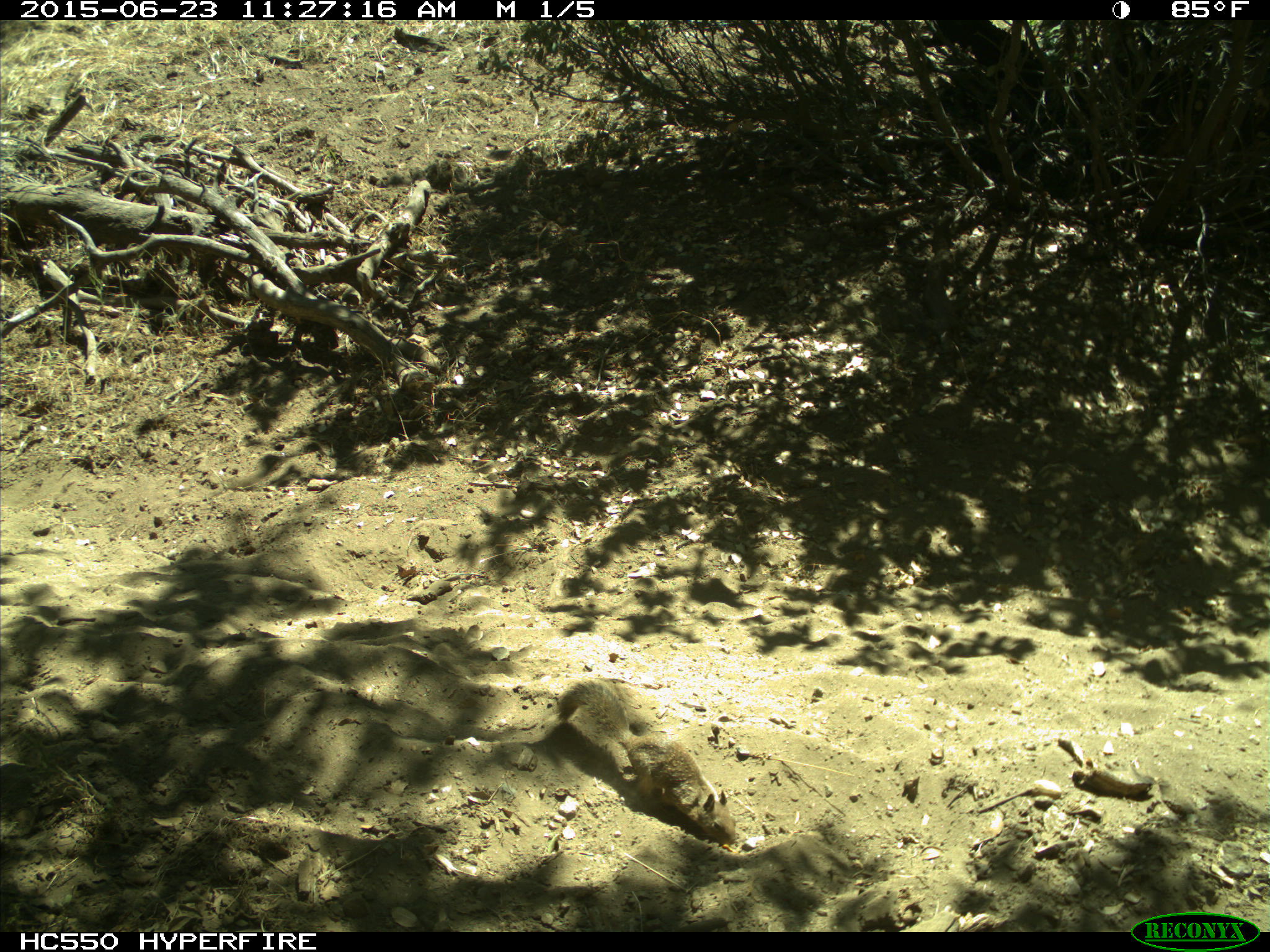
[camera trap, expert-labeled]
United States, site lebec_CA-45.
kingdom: Animalia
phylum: Chordata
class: Mammalia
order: Rodentia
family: Sciuridae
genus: Otospermophilus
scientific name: Otospermophilus beecheyi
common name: california ground squirrel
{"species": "Otospermophilus beecheyi (california ground squirrel)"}